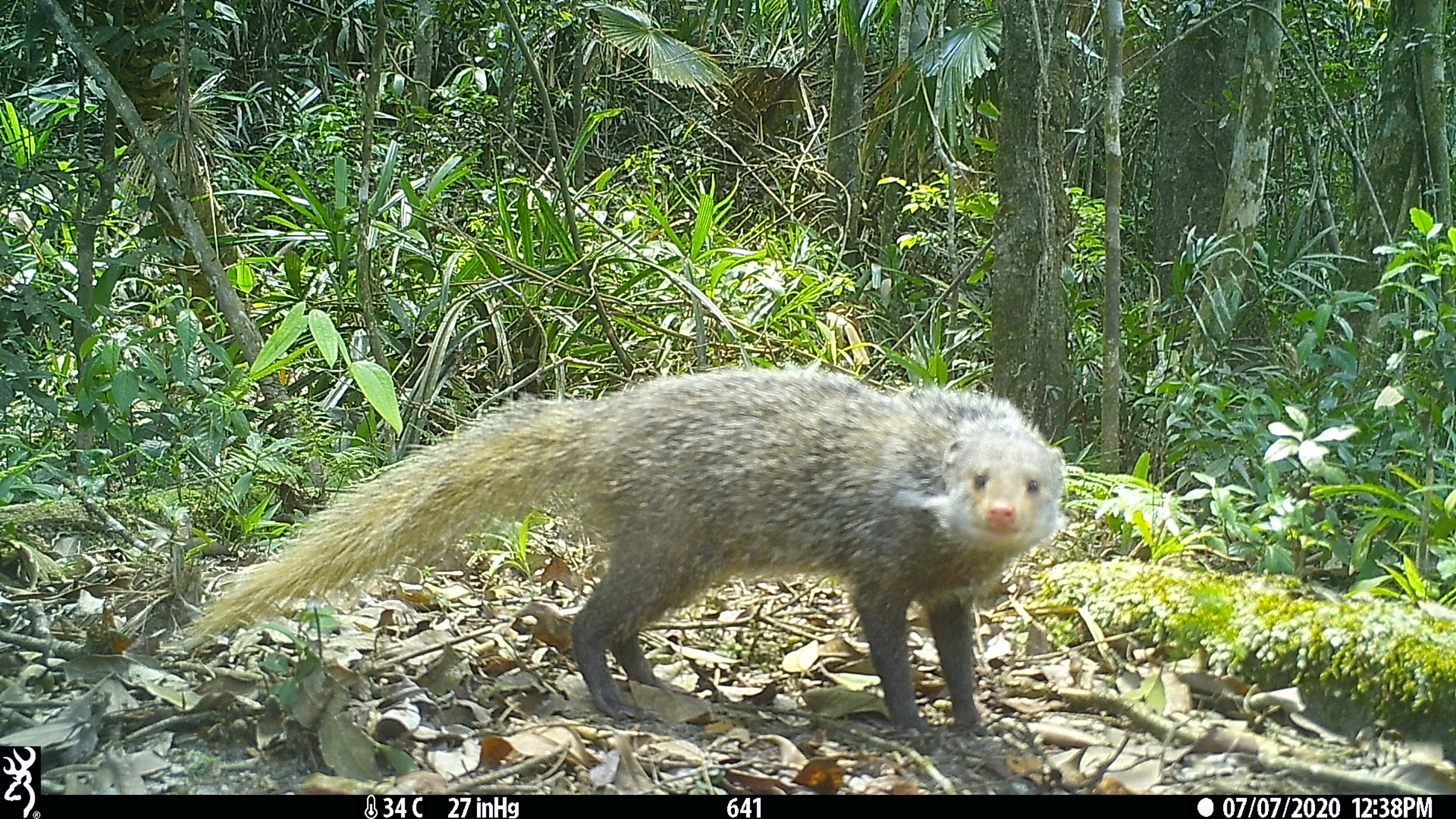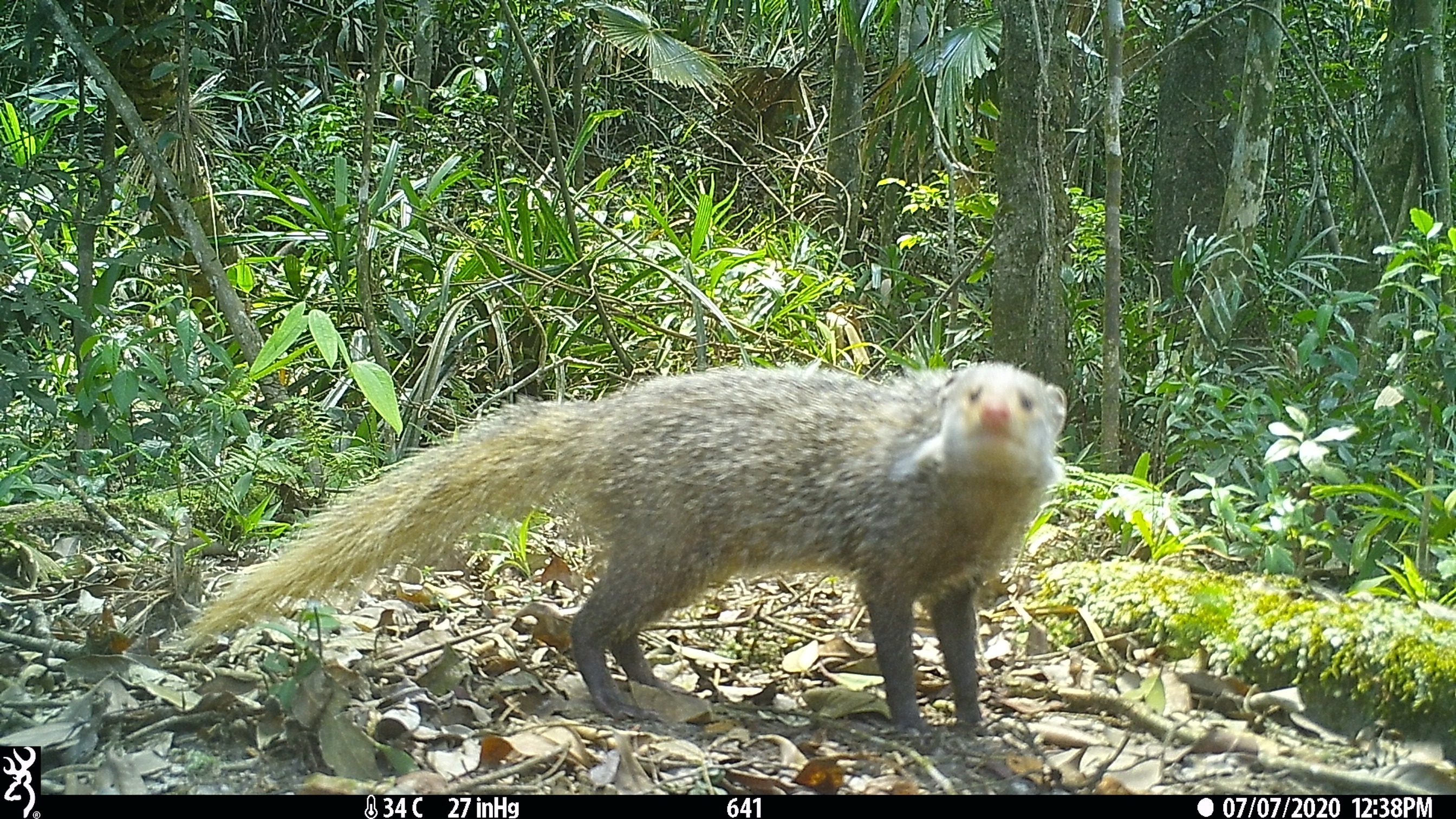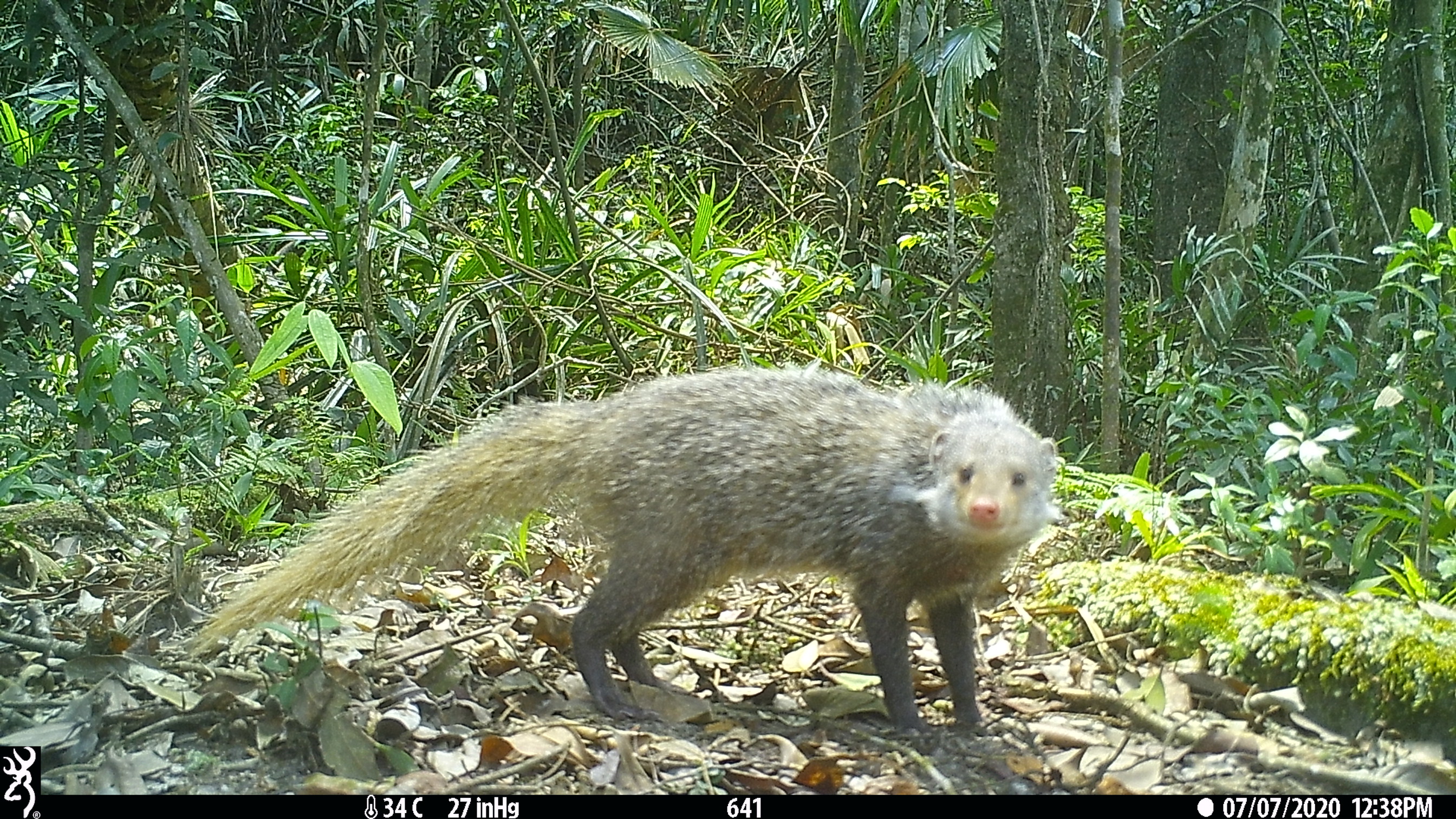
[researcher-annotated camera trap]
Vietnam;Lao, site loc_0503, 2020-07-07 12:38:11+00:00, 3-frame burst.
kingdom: Animalia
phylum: Chordata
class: Mammalia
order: Carnivora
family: Herpestidae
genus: Urva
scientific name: Urva urva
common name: crab-eating mongoose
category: crab eating mongoose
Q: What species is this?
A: Crab eating mongoose (crab-eating mongoose) (Urva urva).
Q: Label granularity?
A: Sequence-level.